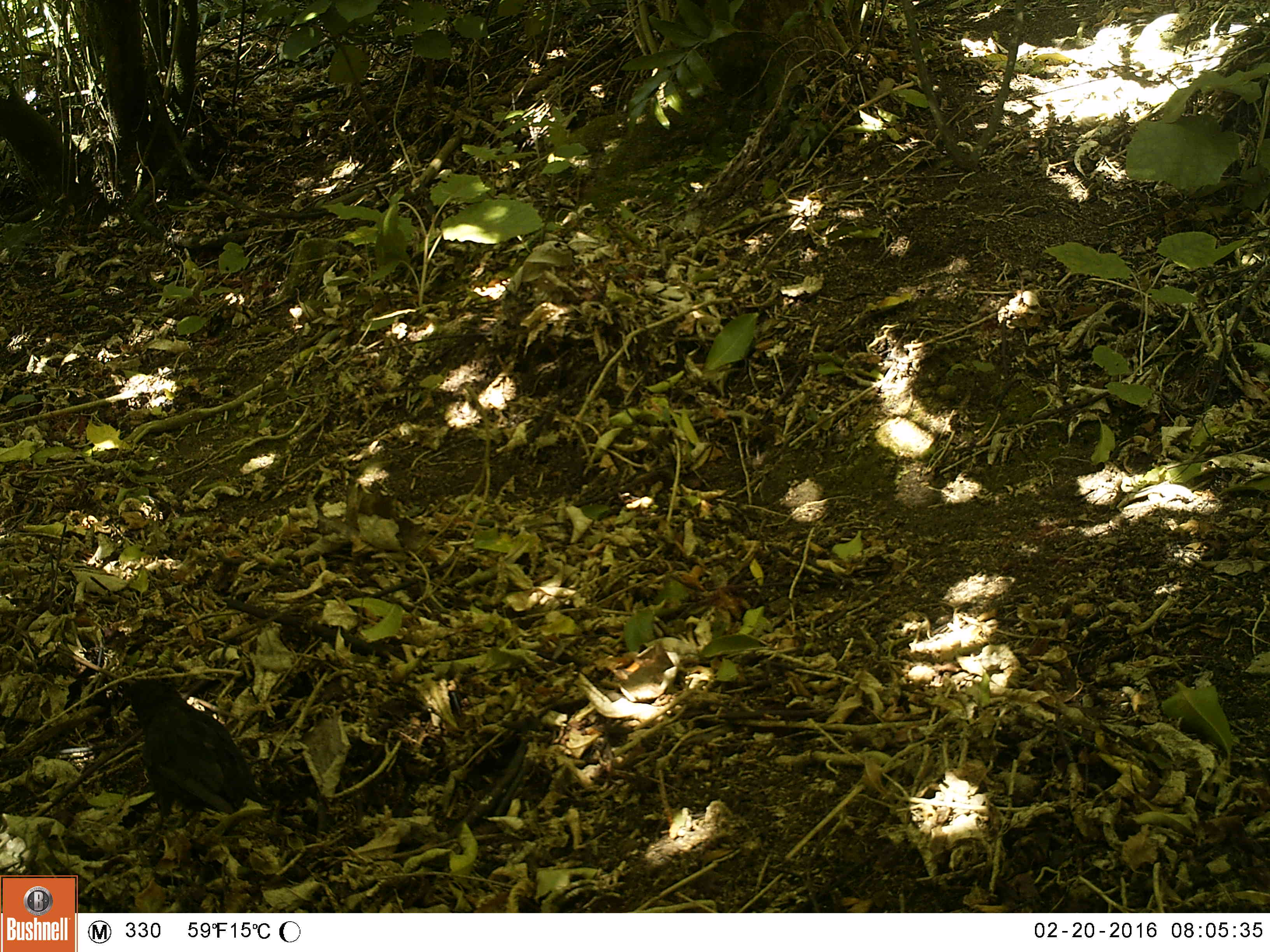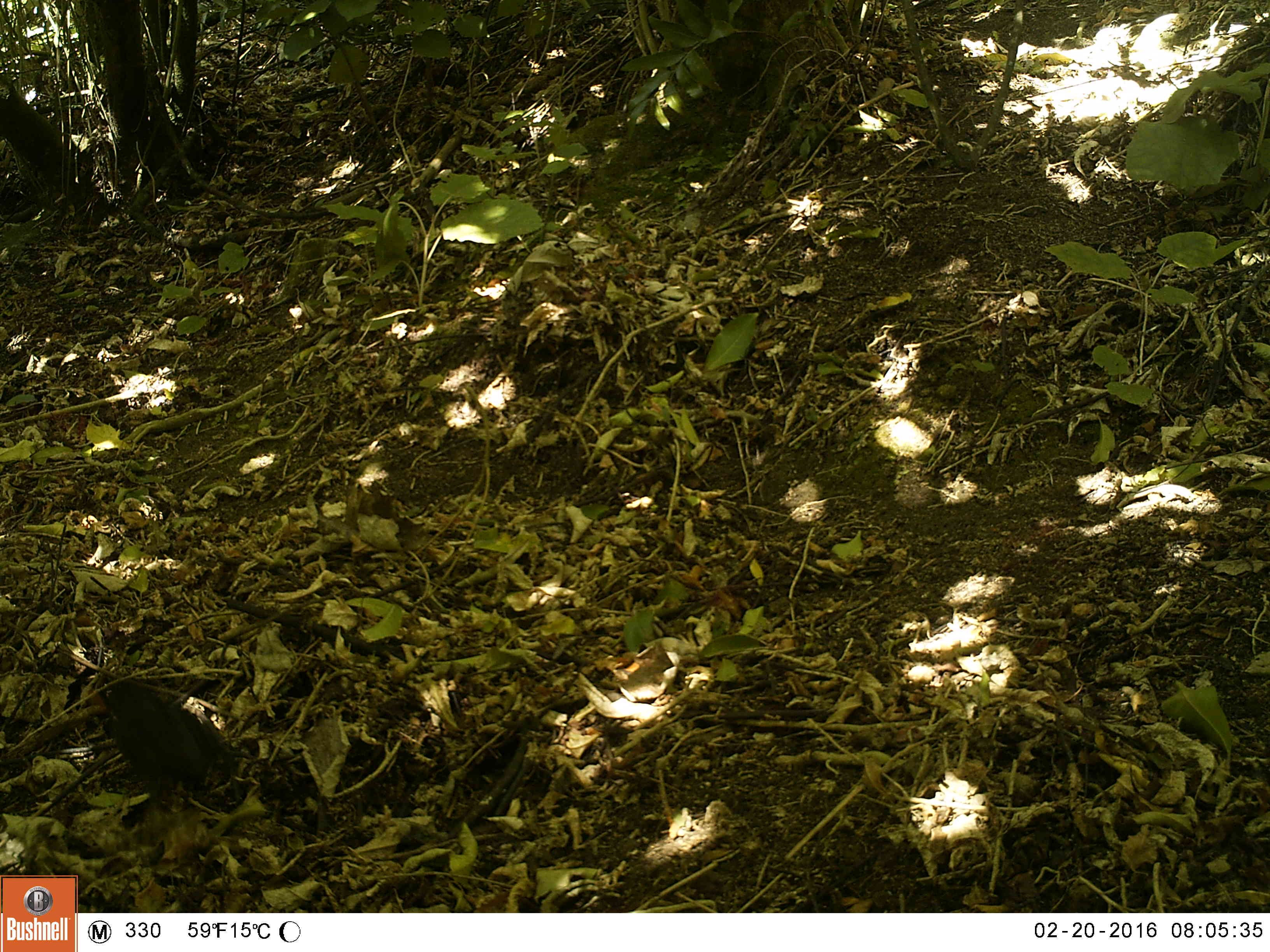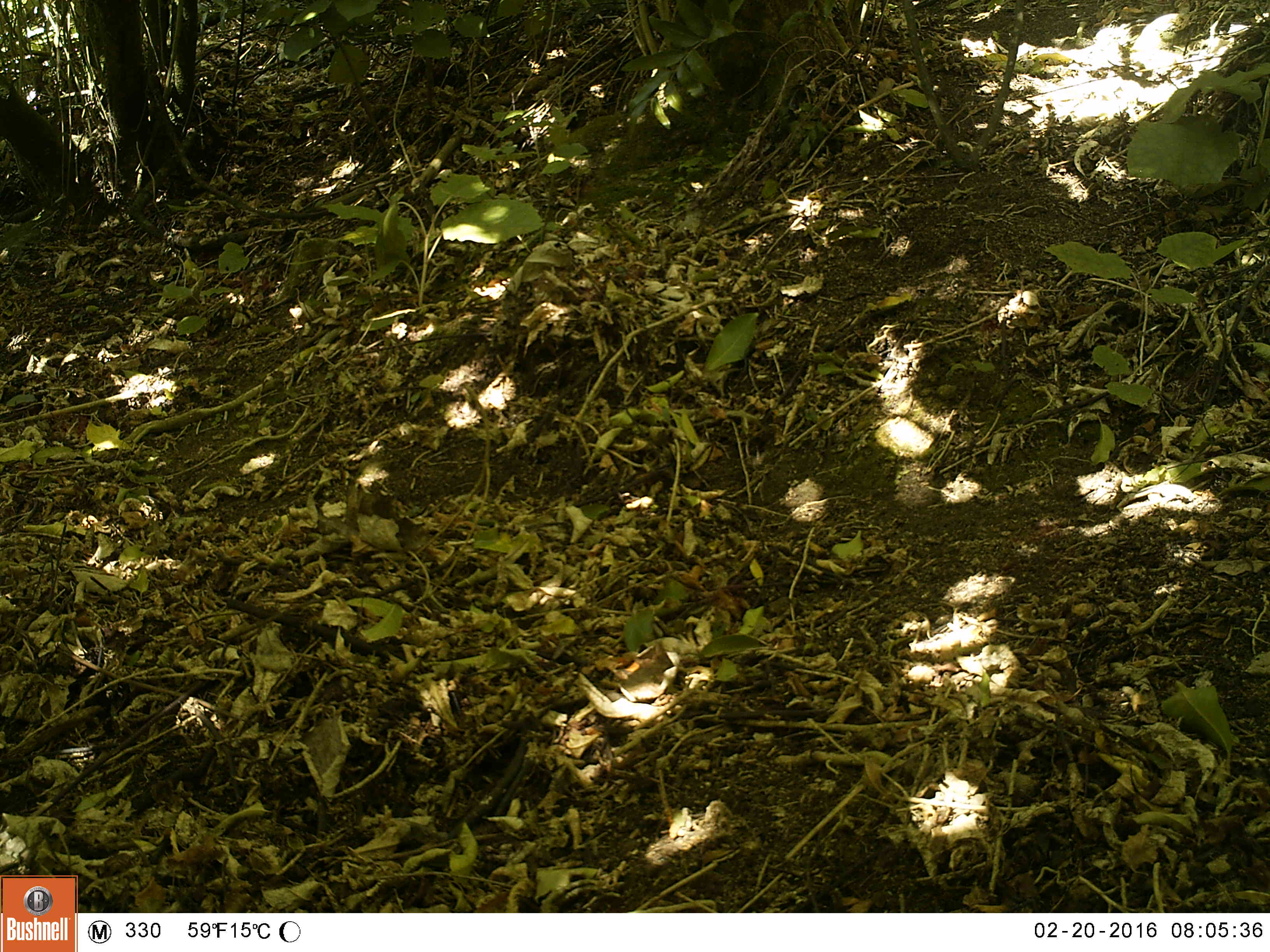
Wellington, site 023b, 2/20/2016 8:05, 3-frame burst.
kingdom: Animalia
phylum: Chordata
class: Aves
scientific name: Aves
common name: bird